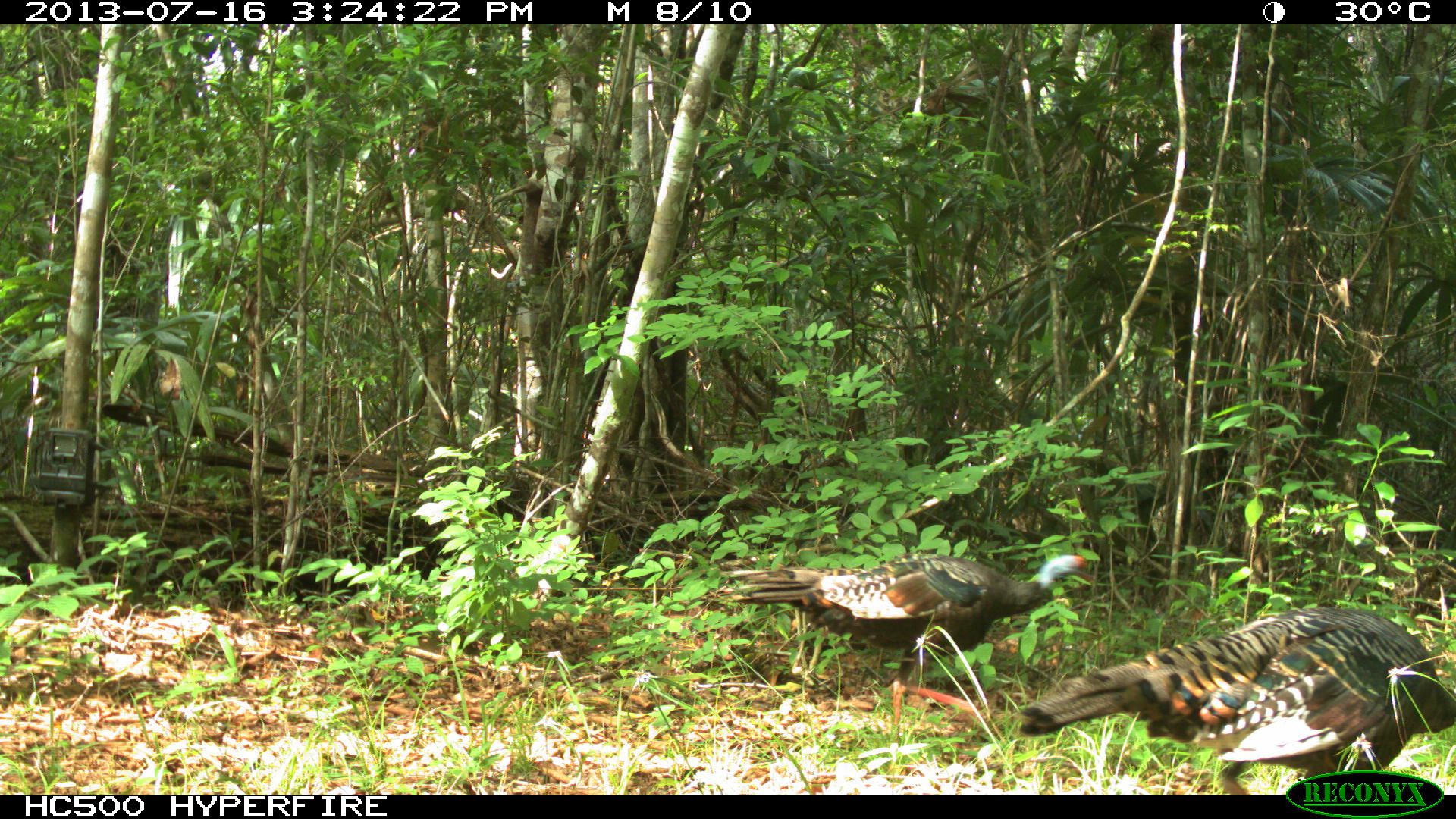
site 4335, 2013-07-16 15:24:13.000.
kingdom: Animalia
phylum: Chordata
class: Aves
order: Galliformes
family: Phasianidae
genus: Meleagris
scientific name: Meleagris ocellata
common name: ocellated turkey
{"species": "Meleagris ocellata (ocellated turkey)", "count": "5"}